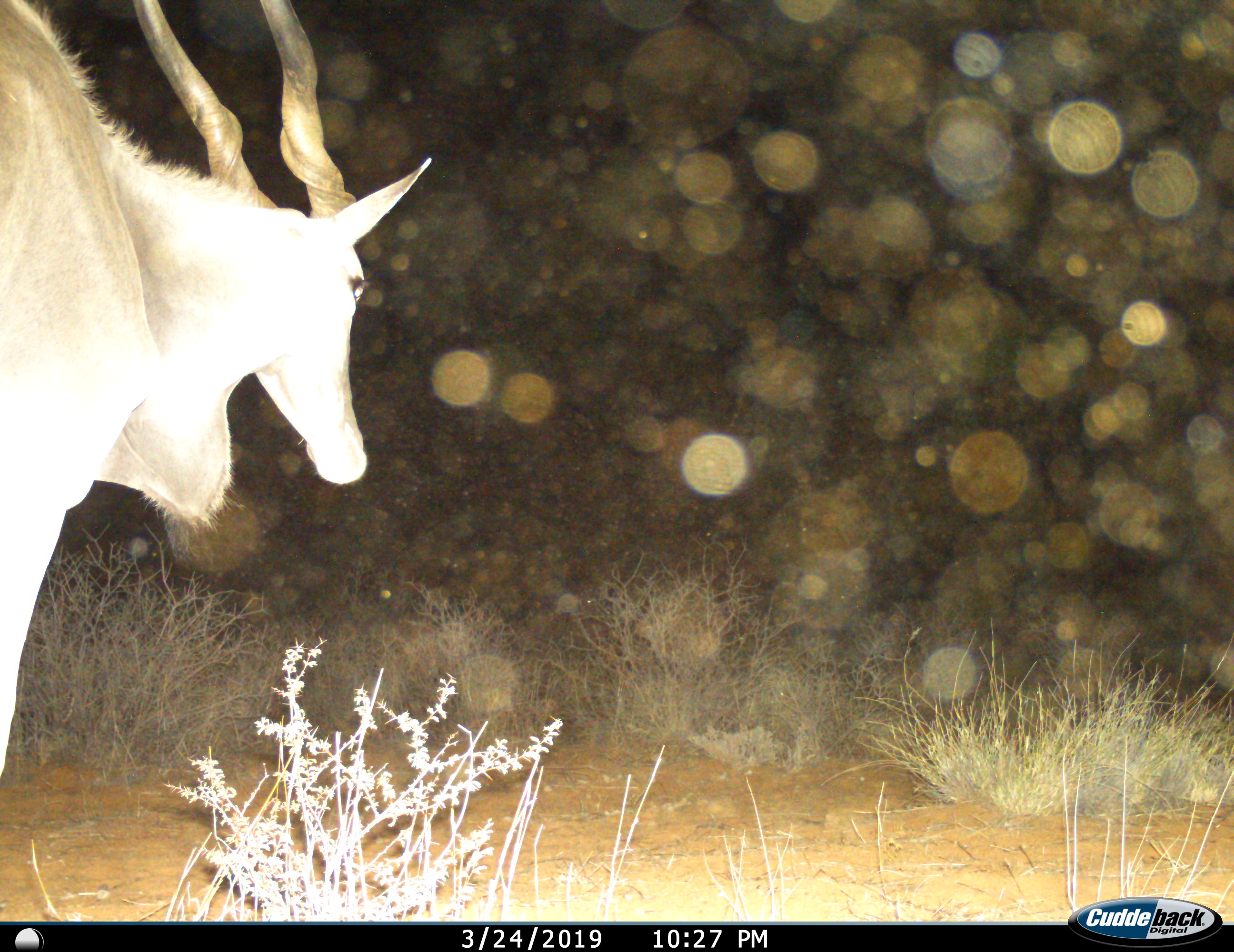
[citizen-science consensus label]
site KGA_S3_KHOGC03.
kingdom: Animalia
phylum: Chordata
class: Mammalia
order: Artiodactyla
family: Bovidae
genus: Tragelaphus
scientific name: Tragelaphus oryx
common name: eland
Eland (Tragelaphus oryx), count 1. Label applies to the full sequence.